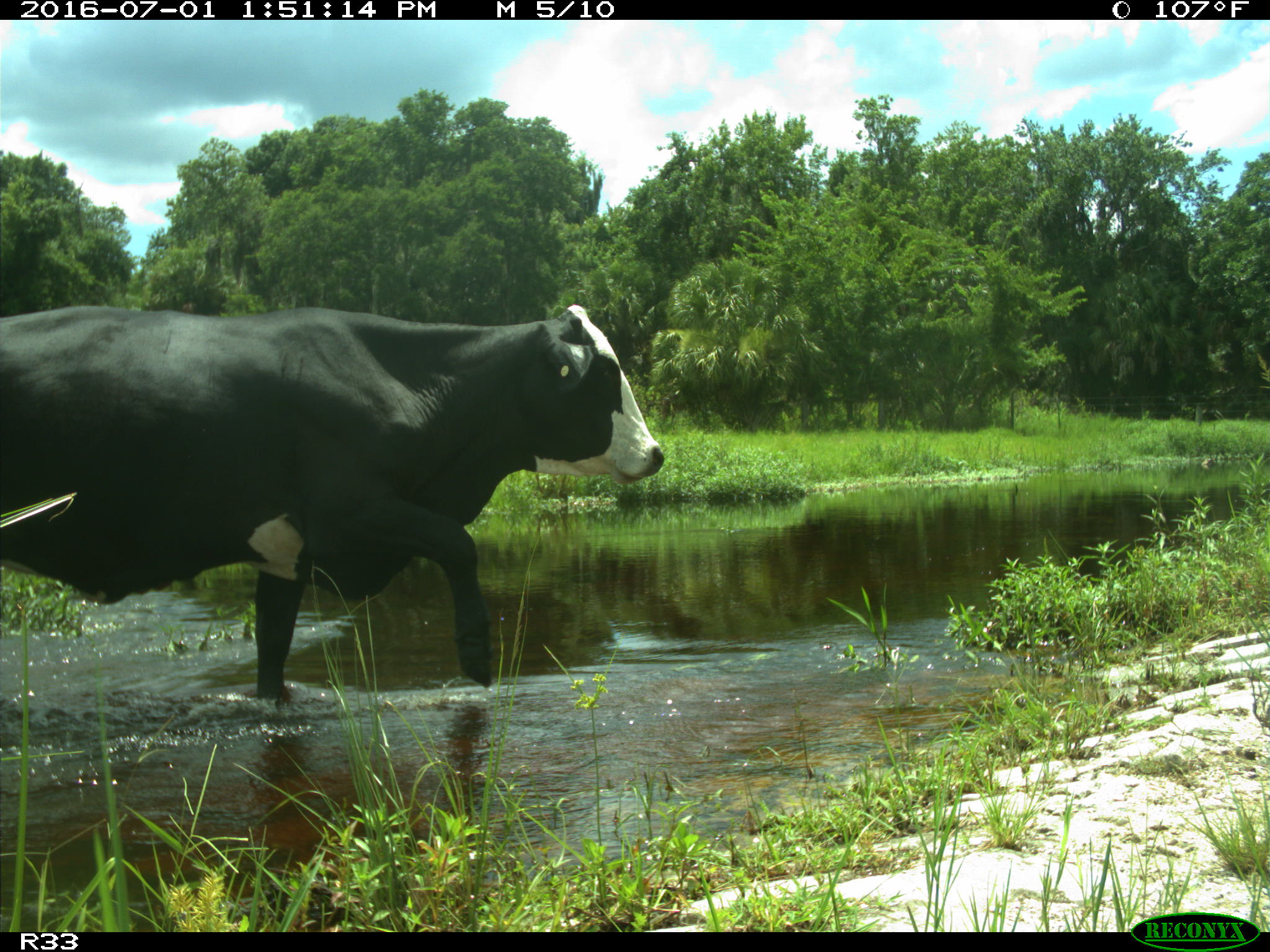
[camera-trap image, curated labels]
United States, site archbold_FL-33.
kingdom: Animalia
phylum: Chordata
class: Mammalia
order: Artiodactyla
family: Bovidae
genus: Bos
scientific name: Bos taurus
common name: domestic cow